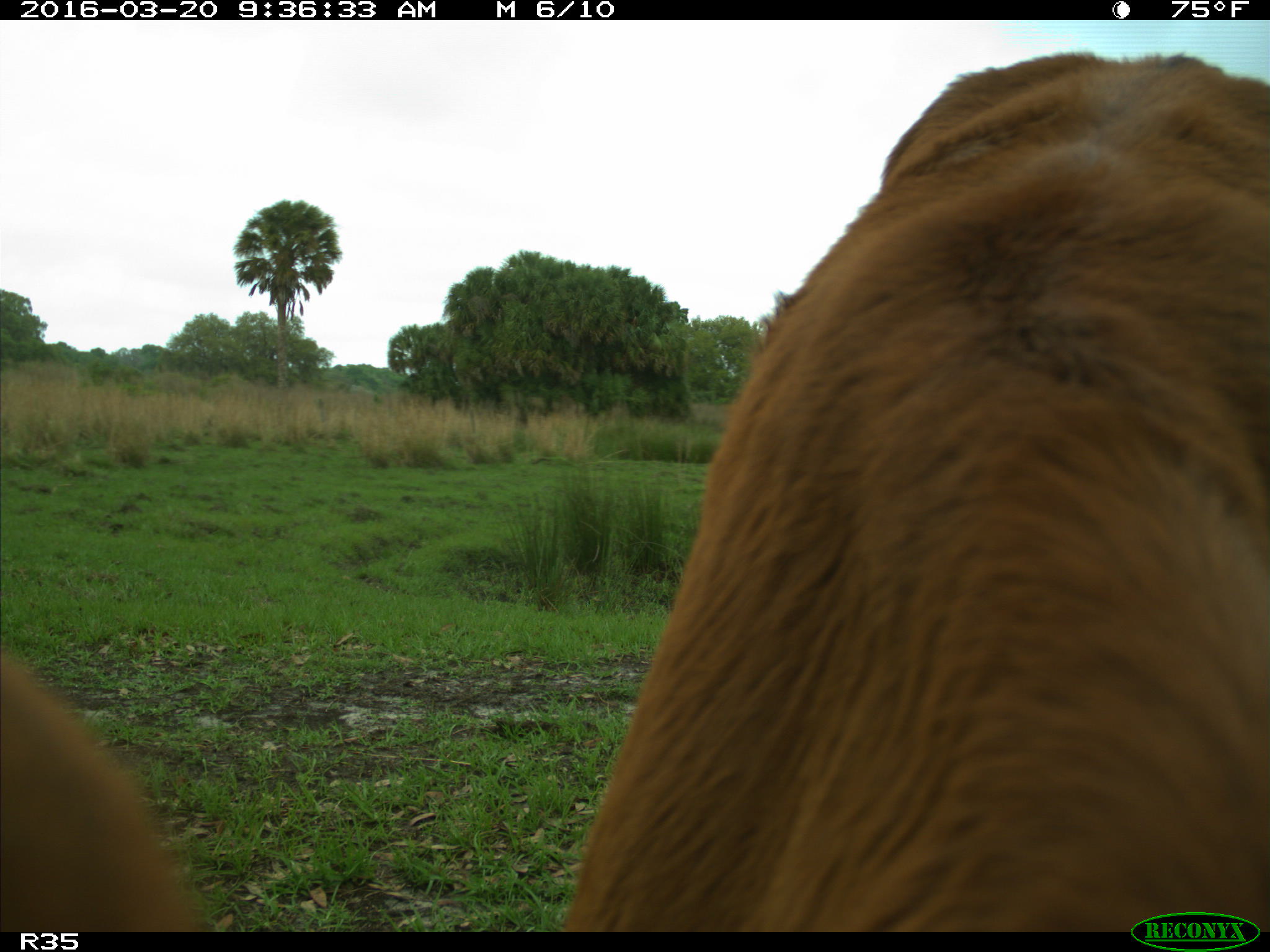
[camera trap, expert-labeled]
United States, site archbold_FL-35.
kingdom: Animalia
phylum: Chordata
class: Mammalia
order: Artiodactyla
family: Bovidae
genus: Bos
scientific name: Bos taurus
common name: domestic cow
Bos taurus (domestic cow).